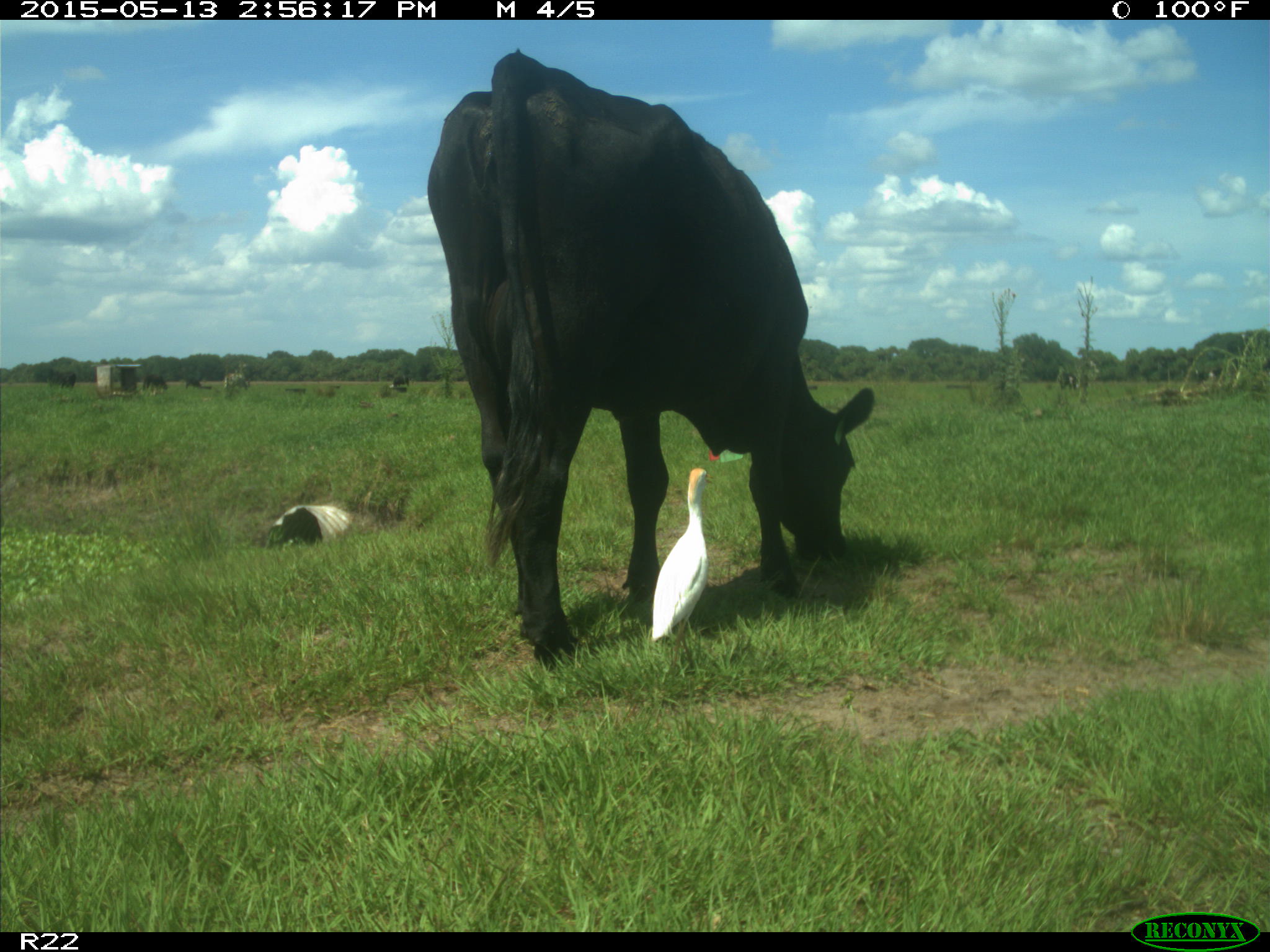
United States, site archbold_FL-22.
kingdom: Animalia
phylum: Chordata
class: Mammalia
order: Artiodactyla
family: Bovidae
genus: Bos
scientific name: Bos taurus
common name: domestic cow